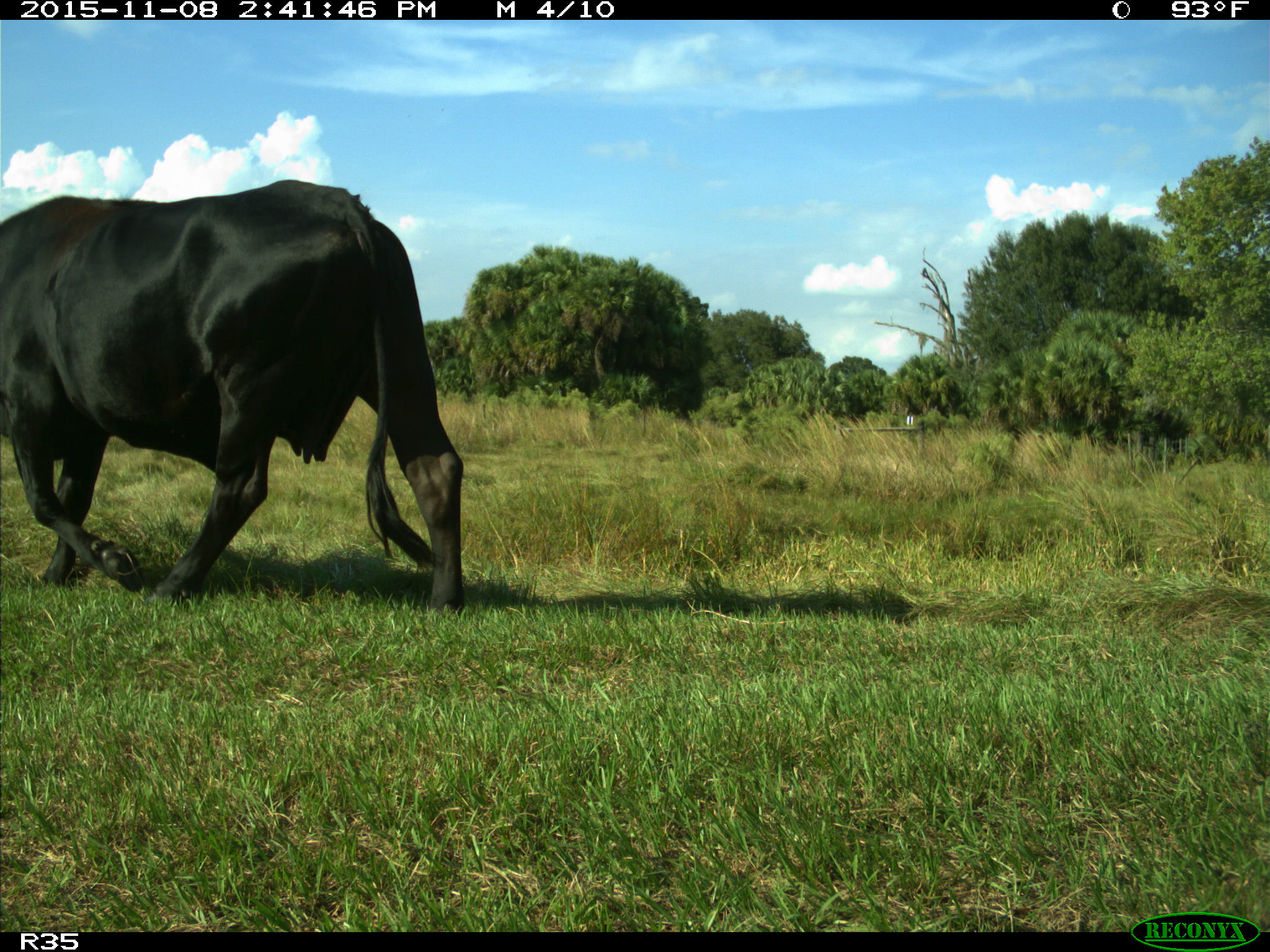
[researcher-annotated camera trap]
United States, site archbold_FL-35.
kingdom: Animalia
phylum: Chordata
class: Mammalia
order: Artiodactyla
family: Bovidae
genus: Bos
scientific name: Bos taurus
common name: domestic cow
Bos taurus (domestic cow).